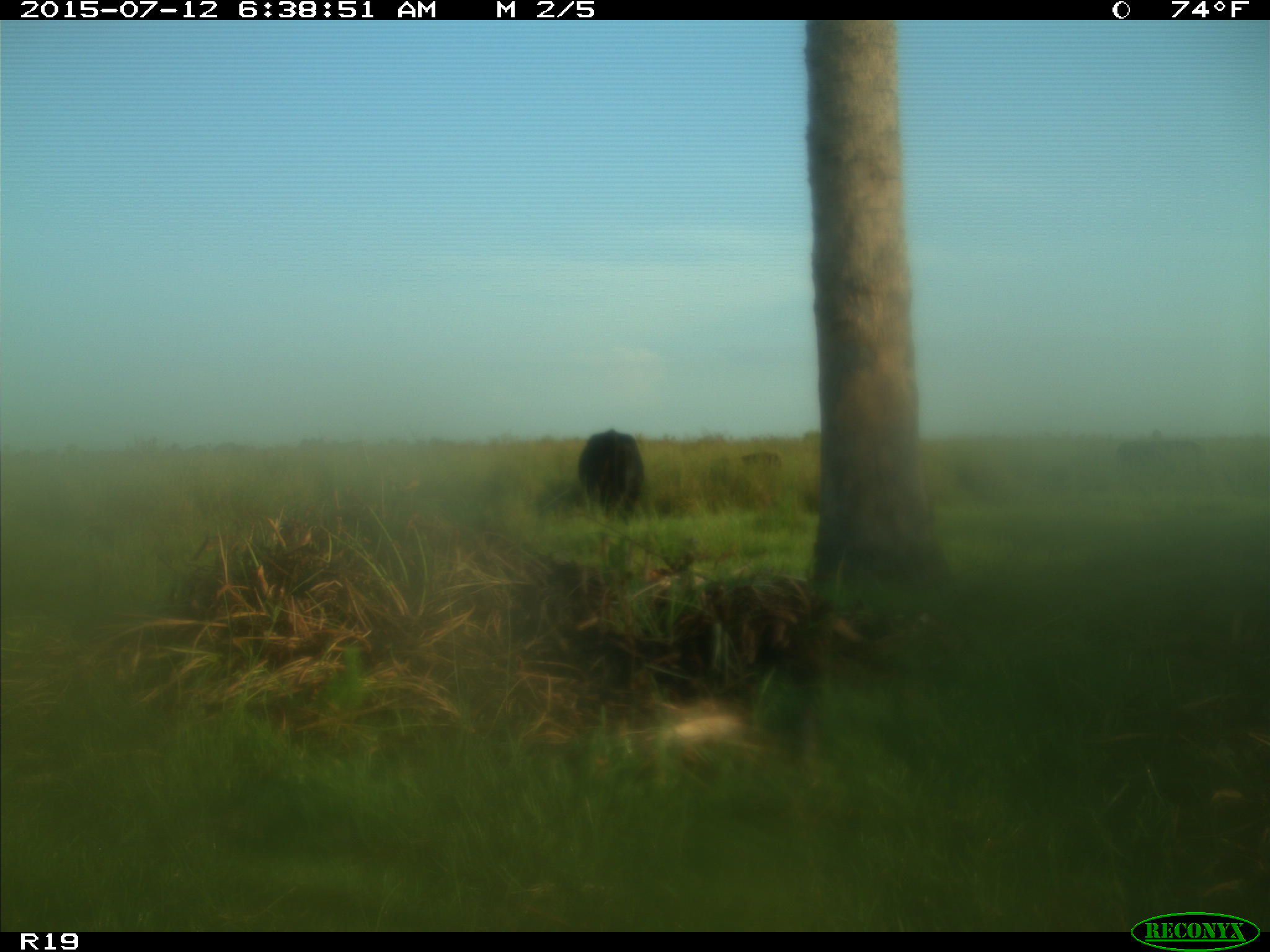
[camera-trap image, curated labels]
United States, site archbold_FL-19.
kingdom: Animalia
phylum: Chordata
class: Mammalia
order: Artiodactyla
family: Bovidae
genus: Bos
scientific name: Bos taurus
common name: domestic cow